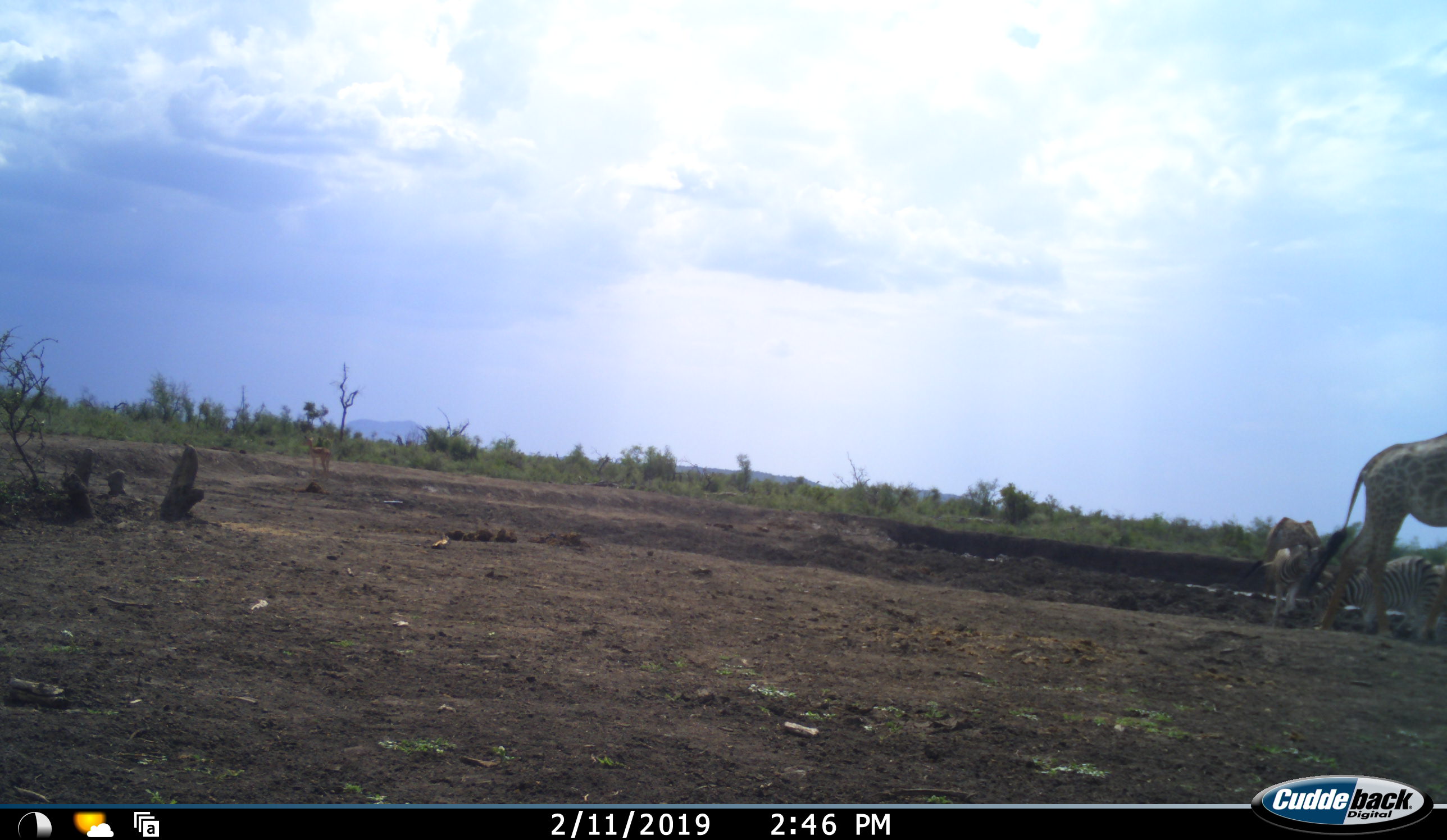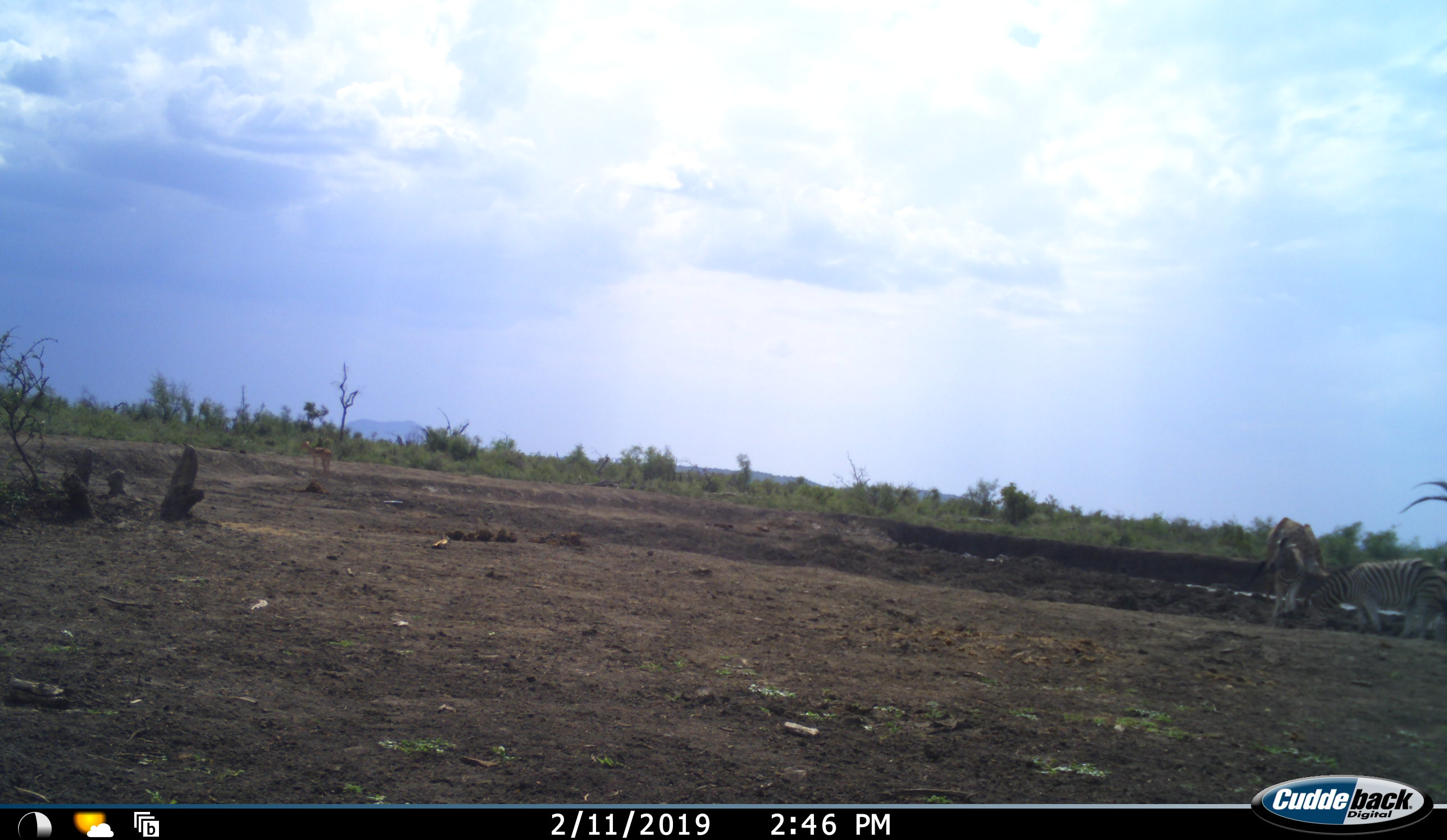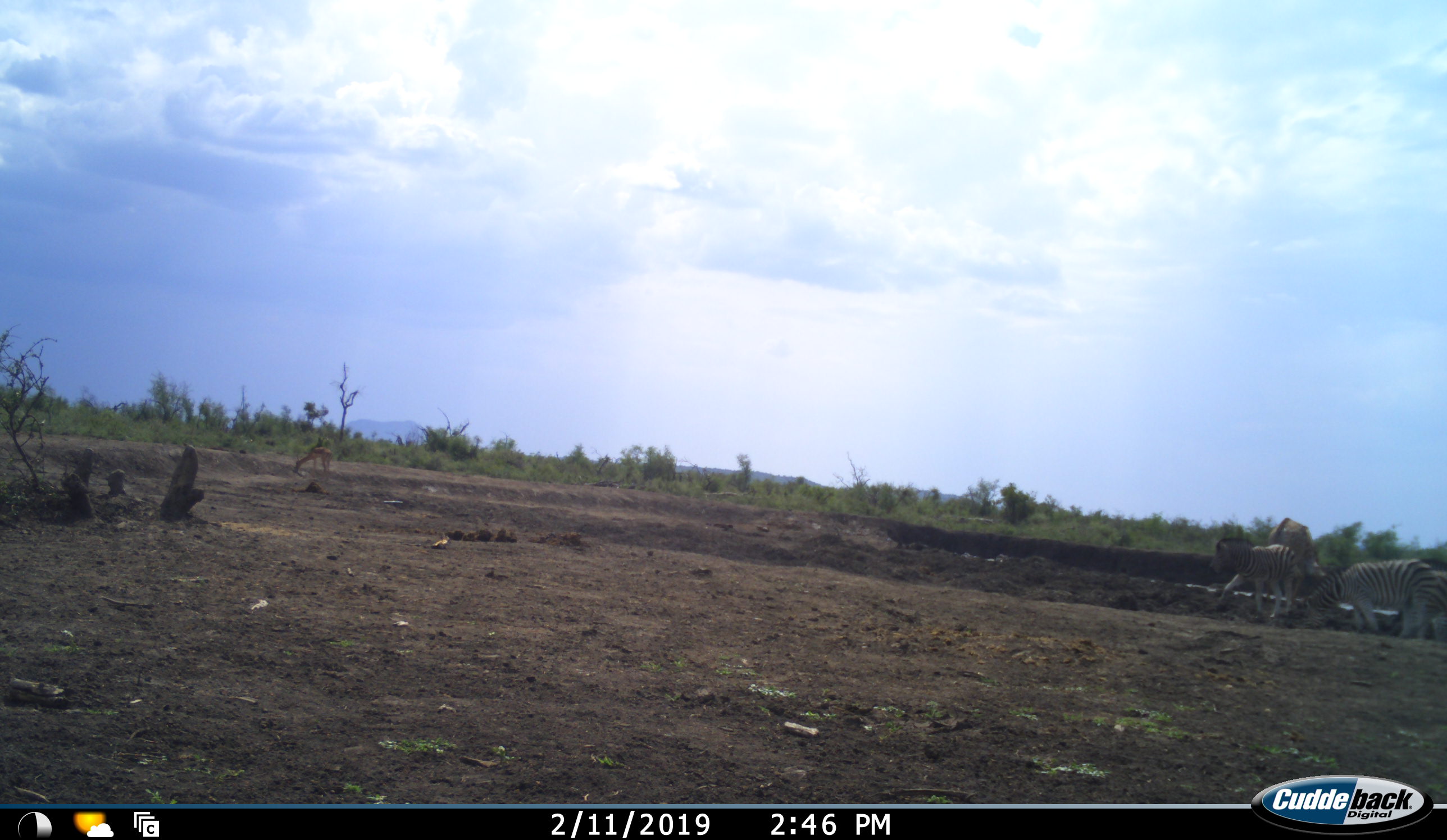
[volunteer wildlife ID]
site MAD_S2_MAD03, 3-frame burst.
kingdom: Animalia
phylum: Chordata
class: Mammalia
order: Artiodactyla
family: Giraffidae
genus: Giraffa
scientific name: Giraffa camelopardalis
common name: giraffe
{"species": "giraffe (Giraffa camelopardalis)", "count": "2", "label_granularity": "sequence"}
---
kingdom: Animalia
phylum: Chordata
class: Mammalia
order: Perissodactyla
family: Equidae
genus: Equus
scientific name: Equus quagga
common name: plains zebra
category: zebraplains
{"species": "zebraplains (plains zebra) (Equus quagga)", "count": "3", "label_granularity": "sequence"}